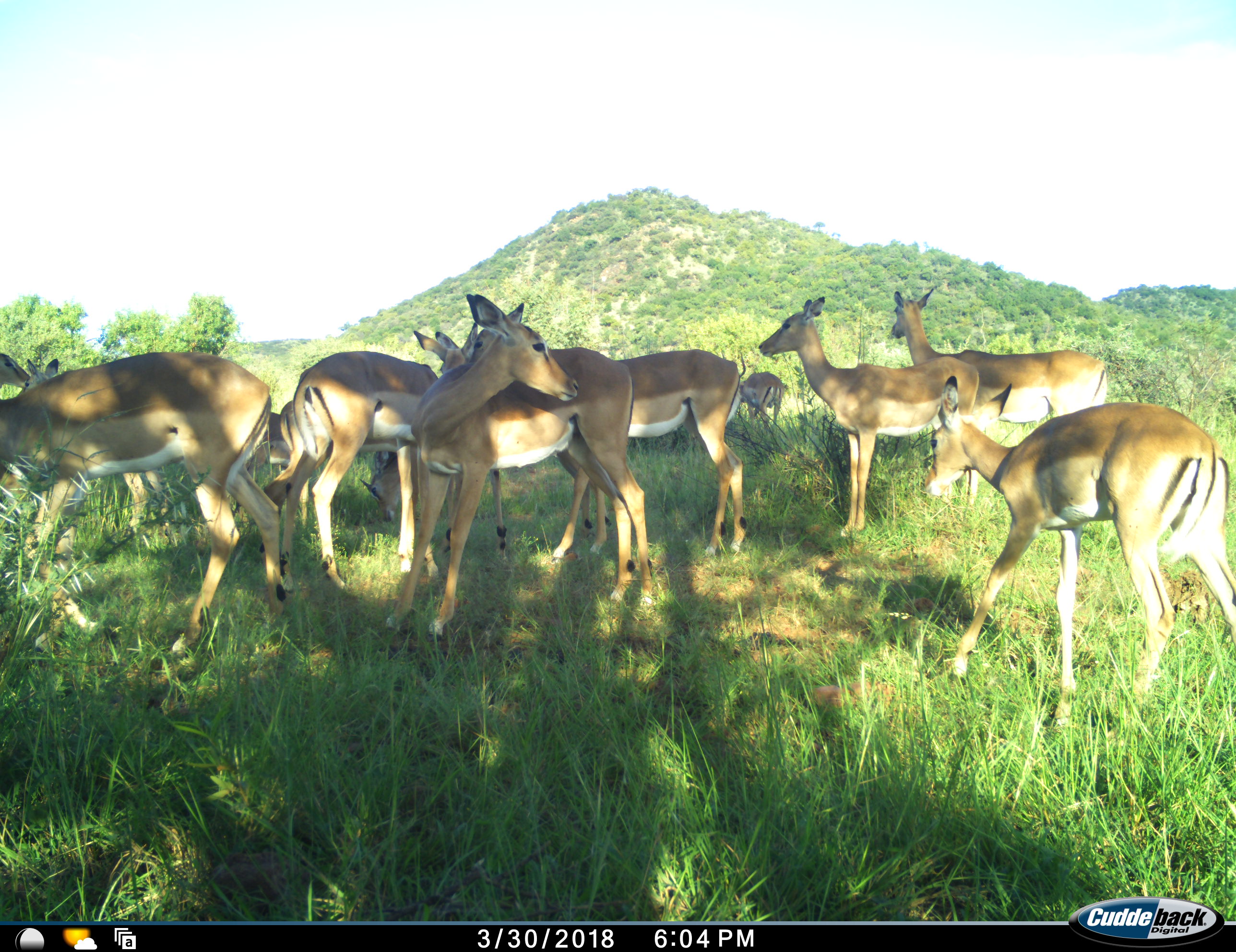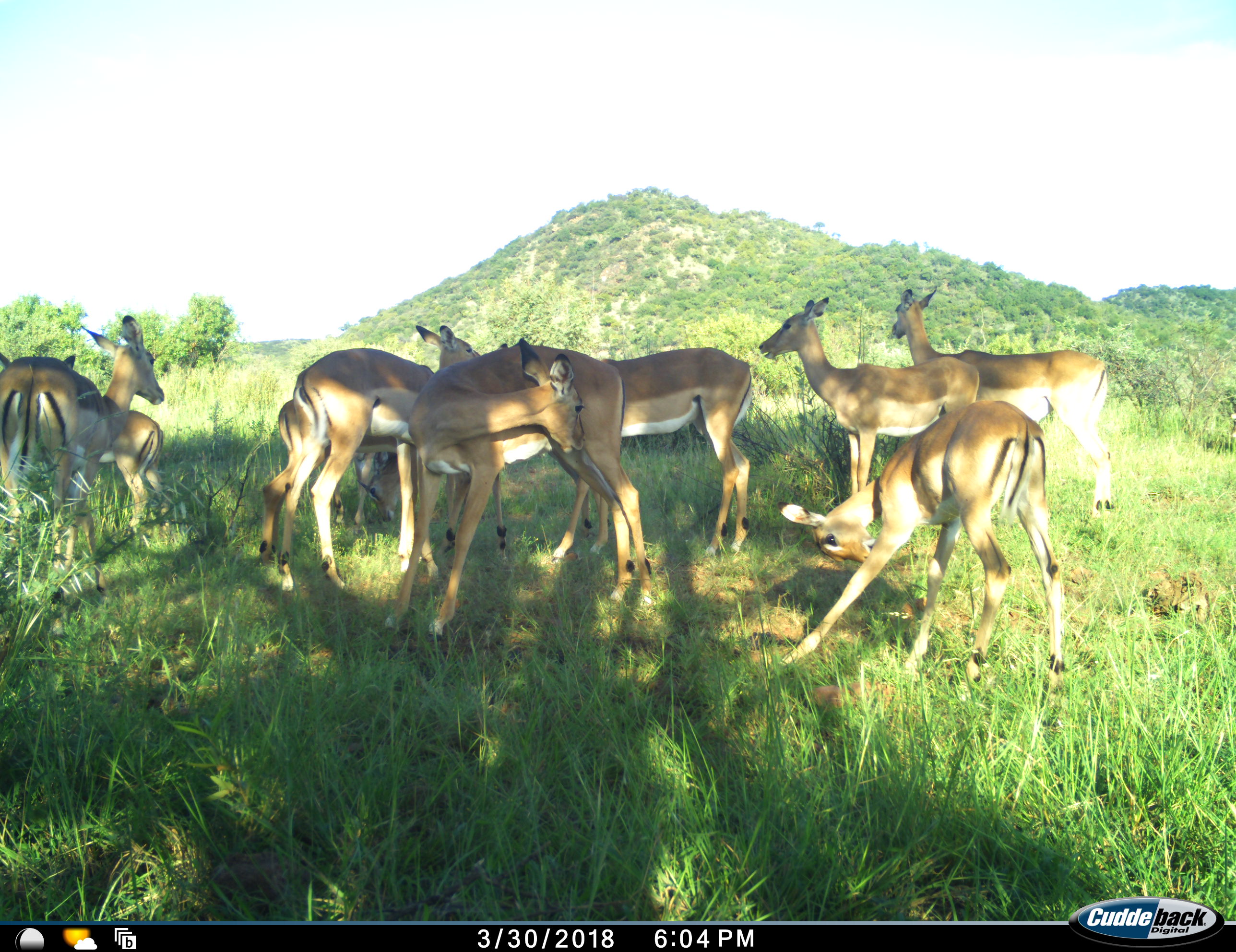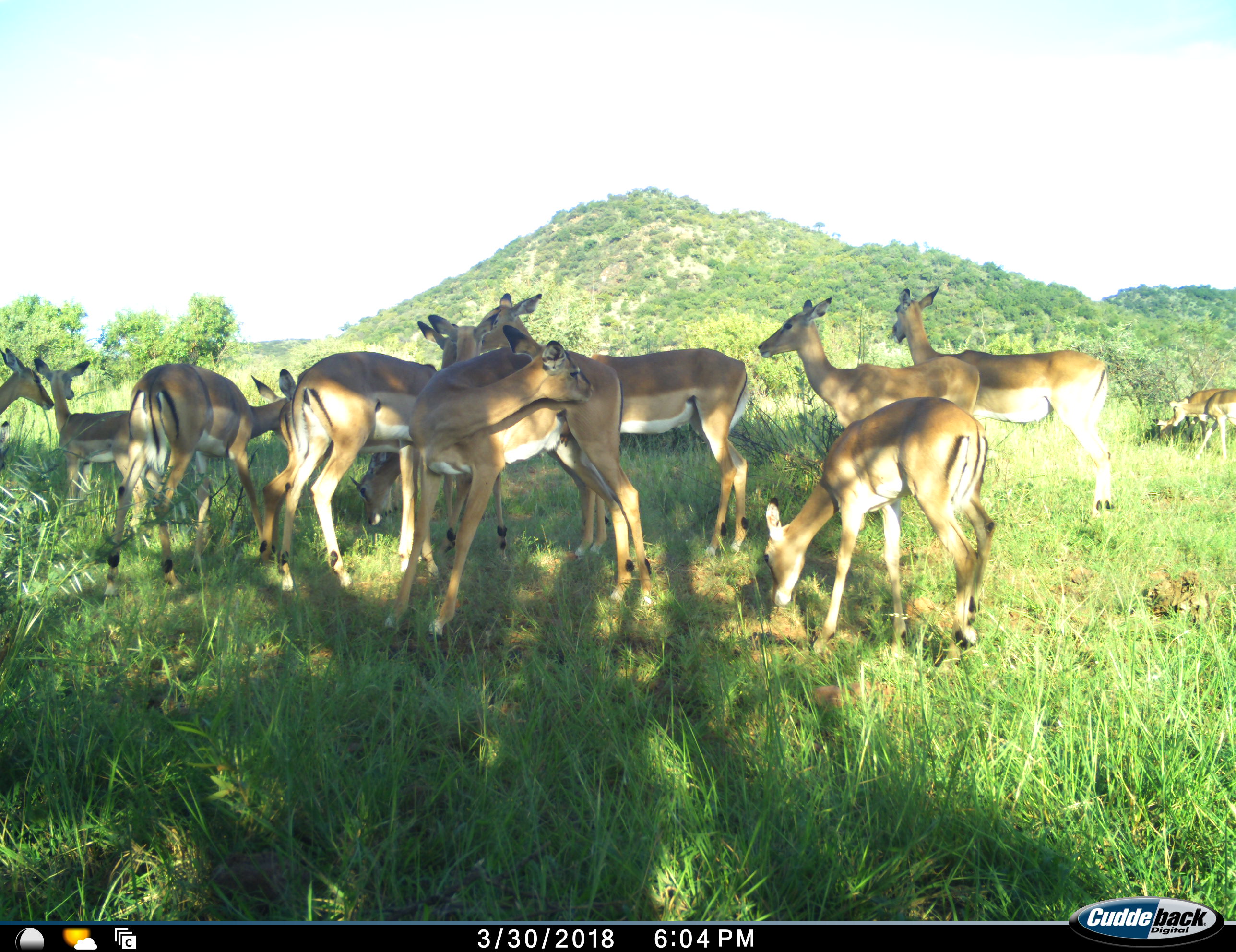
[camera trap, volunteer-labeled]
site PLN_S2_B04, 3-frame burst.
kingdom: Animalia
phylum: Chordata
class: Mammalia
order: Artiodactyla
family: Bovidae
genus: Aepyceros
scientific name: Aepyceros melampus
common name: impala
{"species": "impala (Aepyceros melampus)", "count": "11-50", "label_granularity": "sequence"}